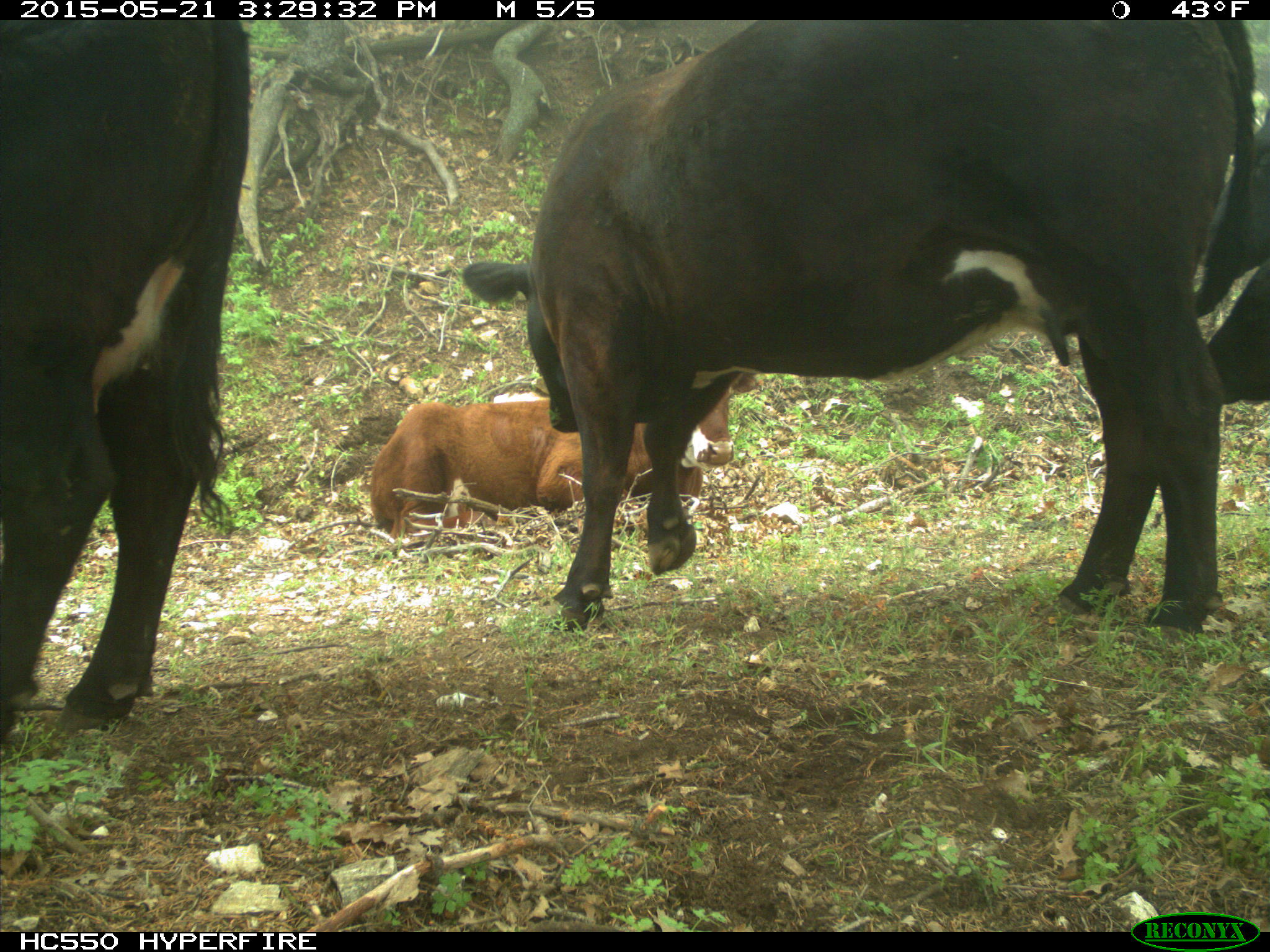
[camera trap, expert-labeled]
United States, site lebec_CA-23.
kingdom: Animalia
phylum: Chordata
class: Mammalia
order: Artiodactyla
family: Bovidae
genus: Bos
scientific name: Bos taurus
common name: domestic cow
Bos taurus (domestic cow).